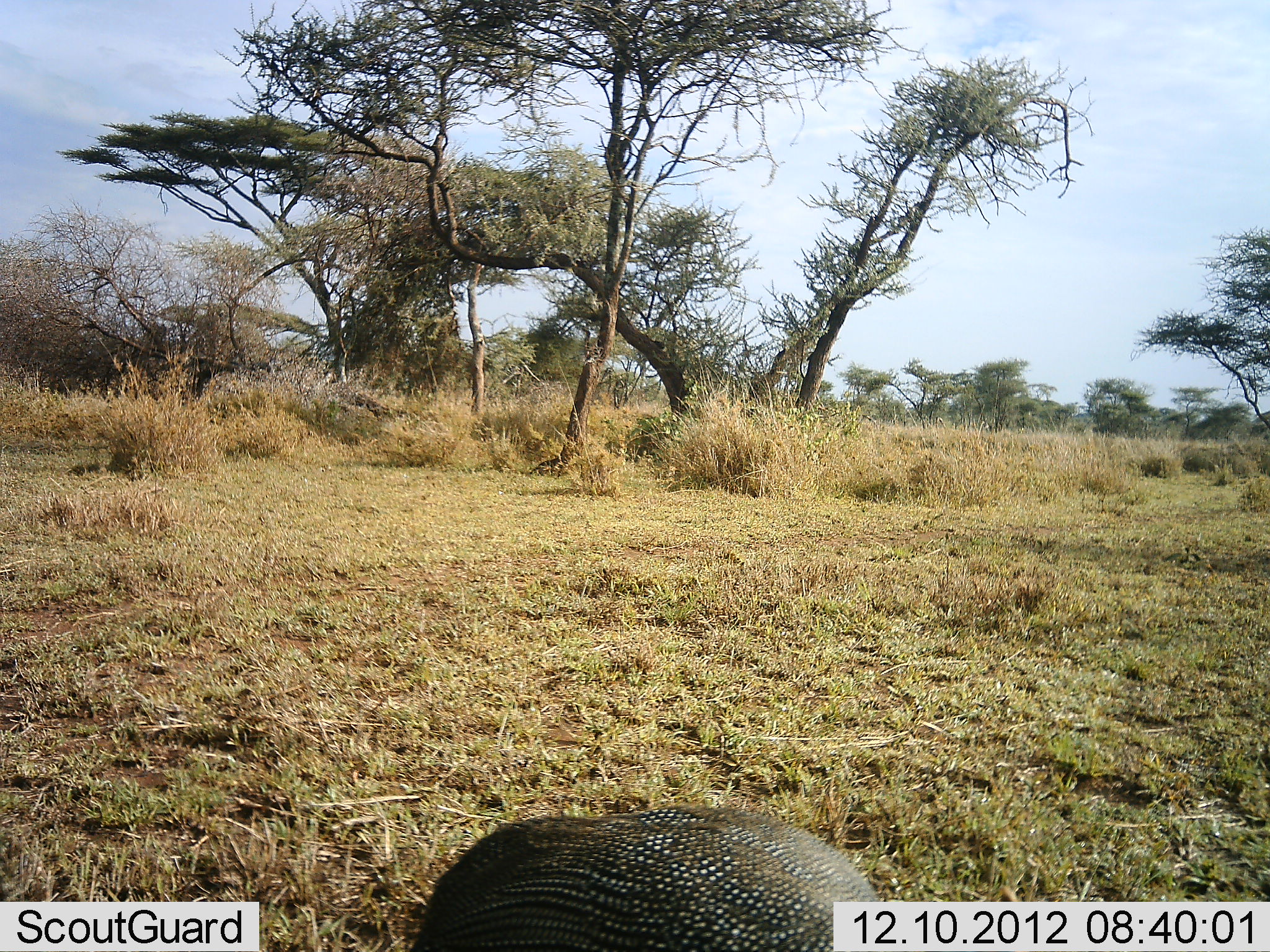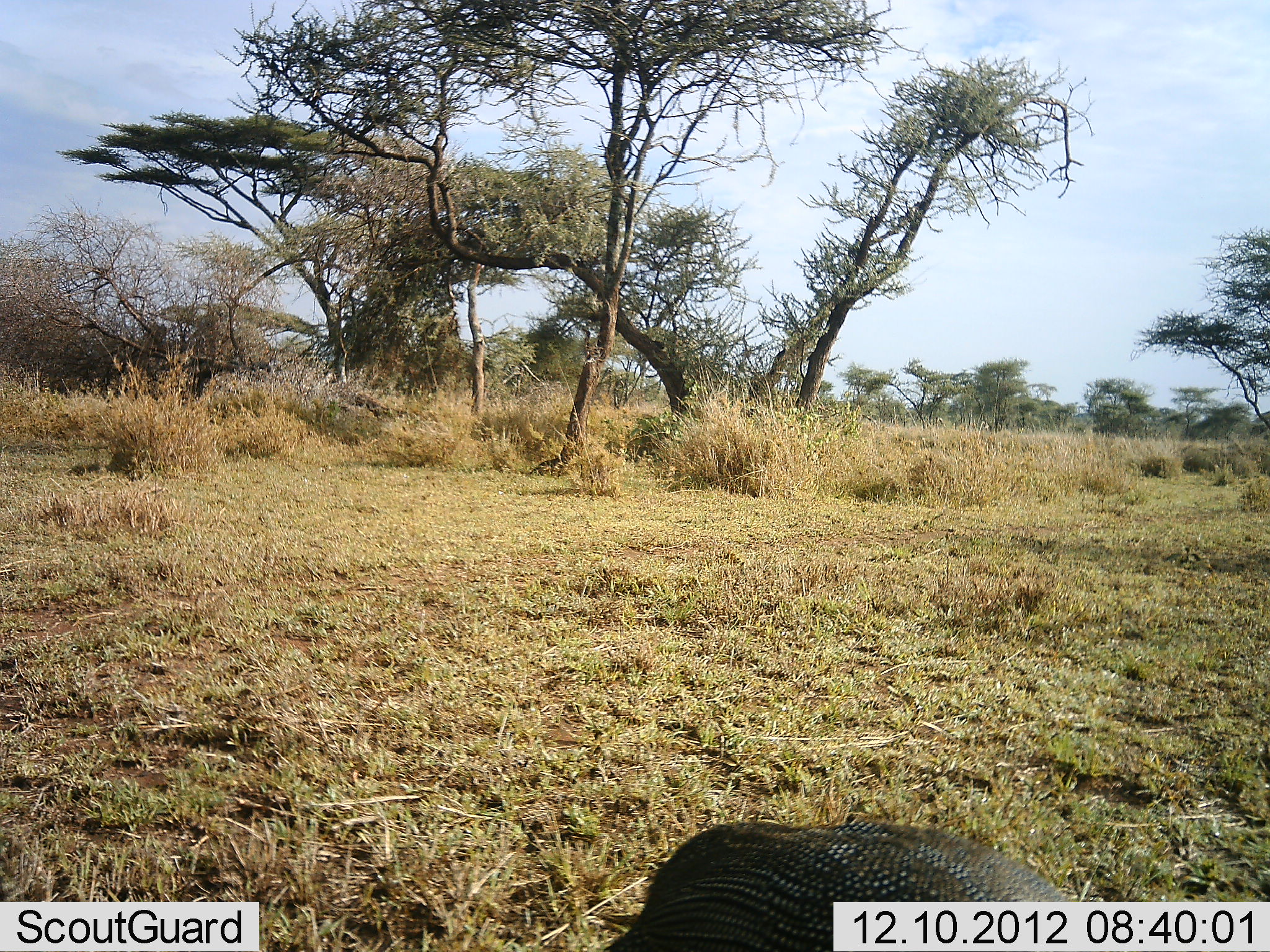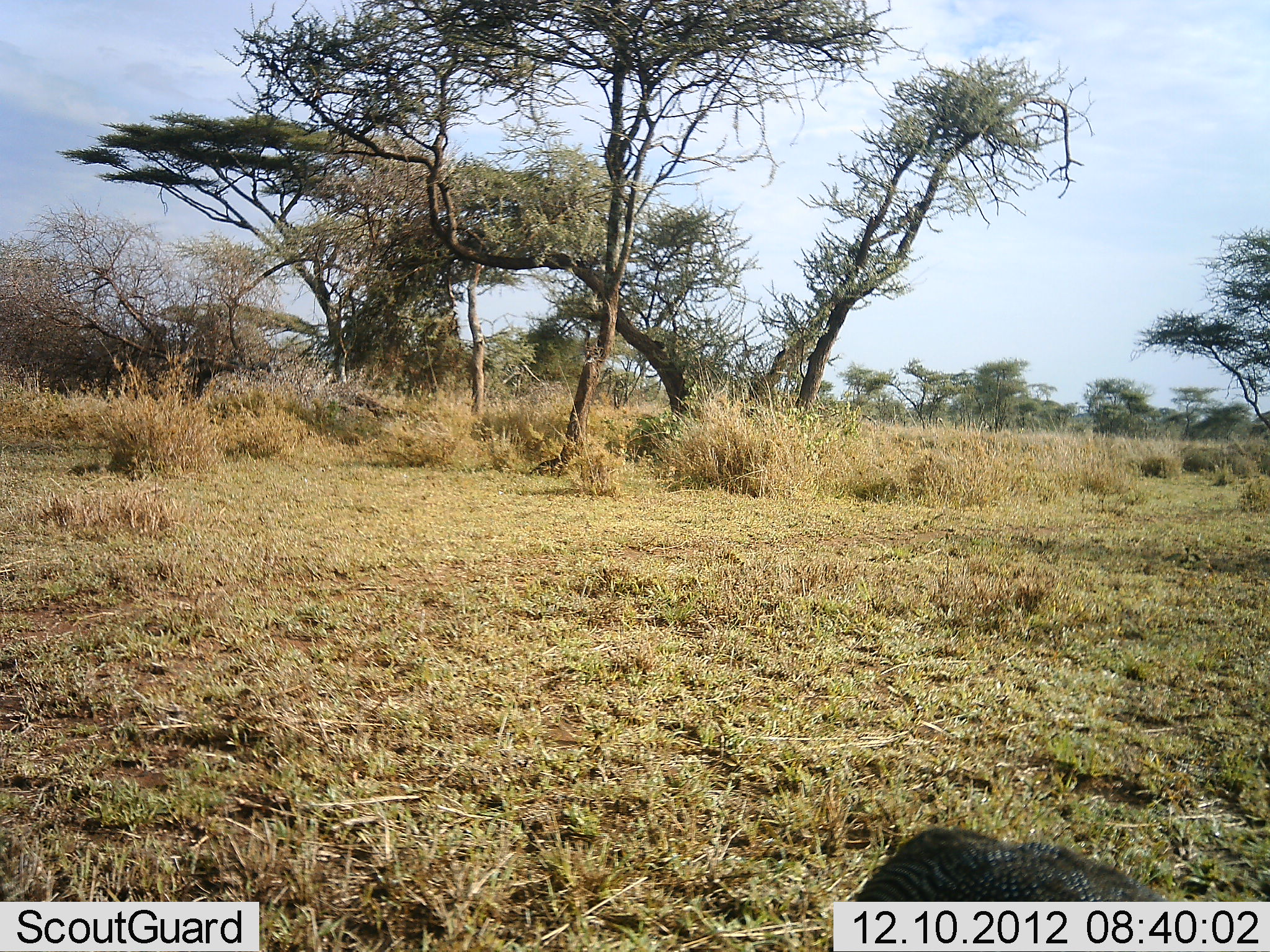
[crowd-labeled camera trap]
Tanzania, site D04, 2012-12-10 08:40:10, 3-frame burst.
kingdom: Animalia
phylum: Chordata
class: Aves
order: Galliformes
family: Numididae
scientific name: Numididae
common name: guinea fowl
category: guineafowl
Guineafowl (guinea fowl) (Numididae), count 1. Behavior (volunteer vote fractions): standing 3%, resting 0%, moving 79%, interacting 0%. Young present (vote fraction): 3%. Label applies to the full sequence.